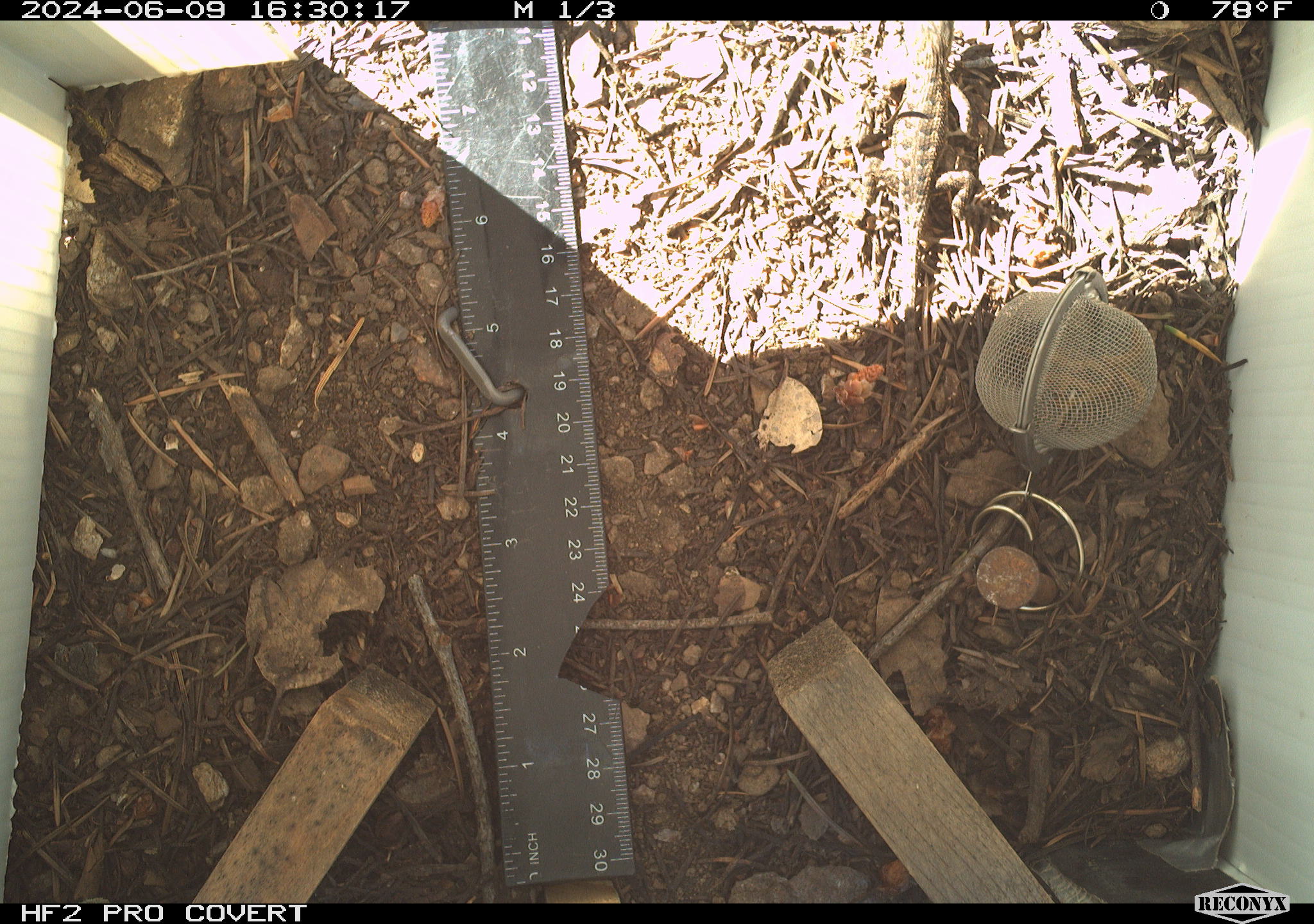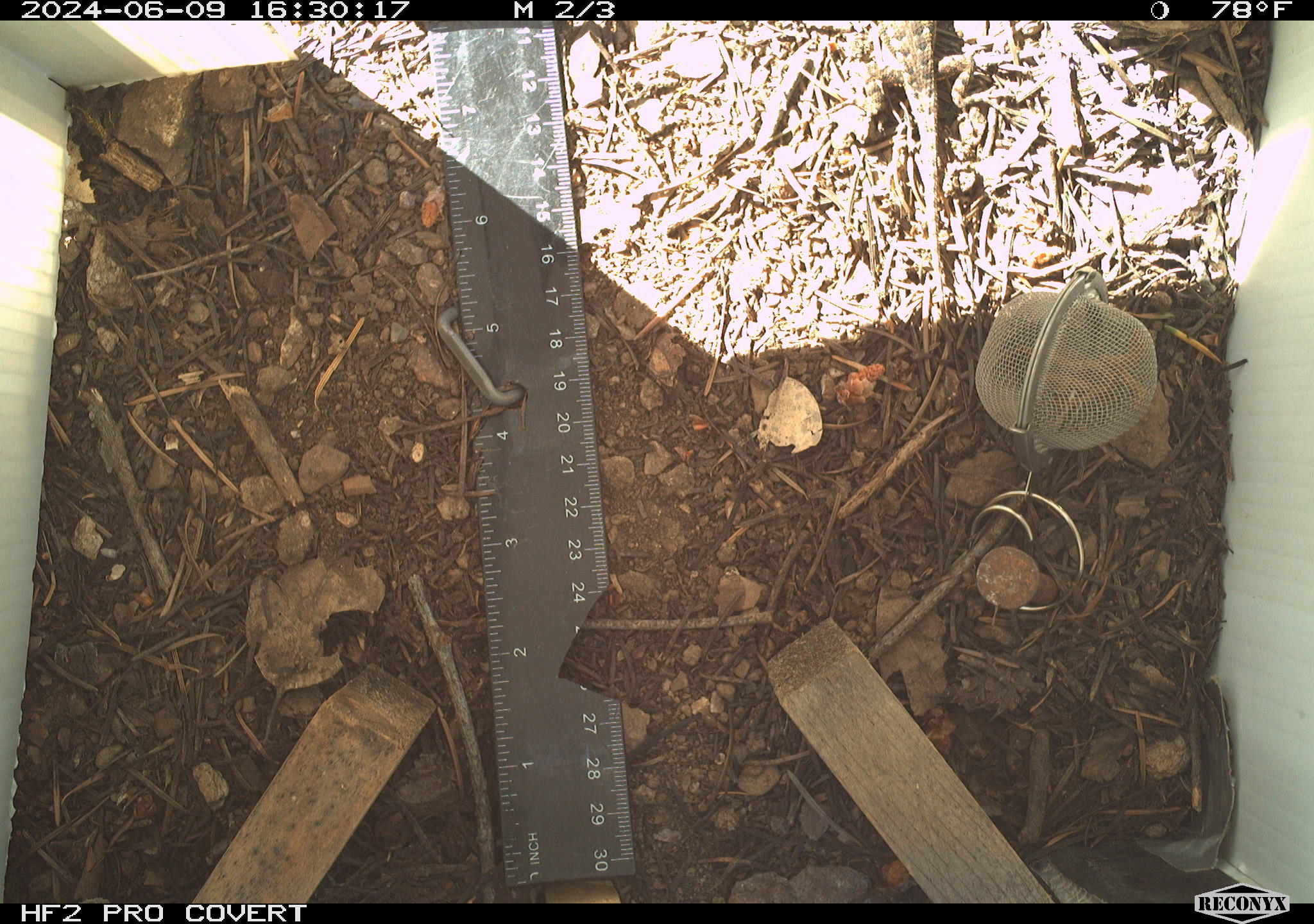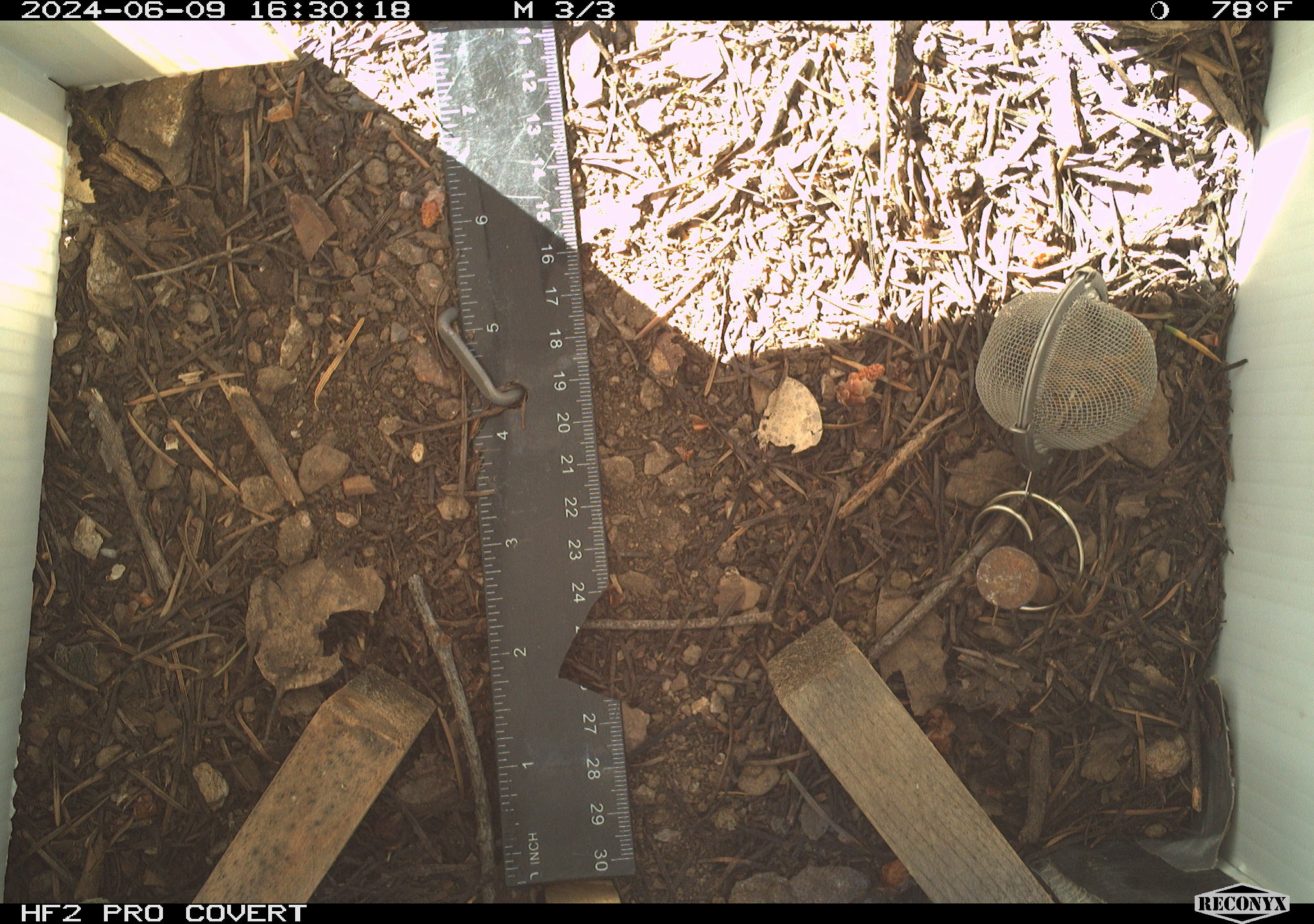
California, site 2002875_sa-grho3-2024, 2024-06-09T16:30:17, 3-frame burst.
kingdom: Animalia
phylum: Chordata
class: Reptilia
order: Squamata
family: Phrynosomatidae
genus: Sceloporus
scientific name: Sceloporus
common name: spiny lizards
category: sceloporus species